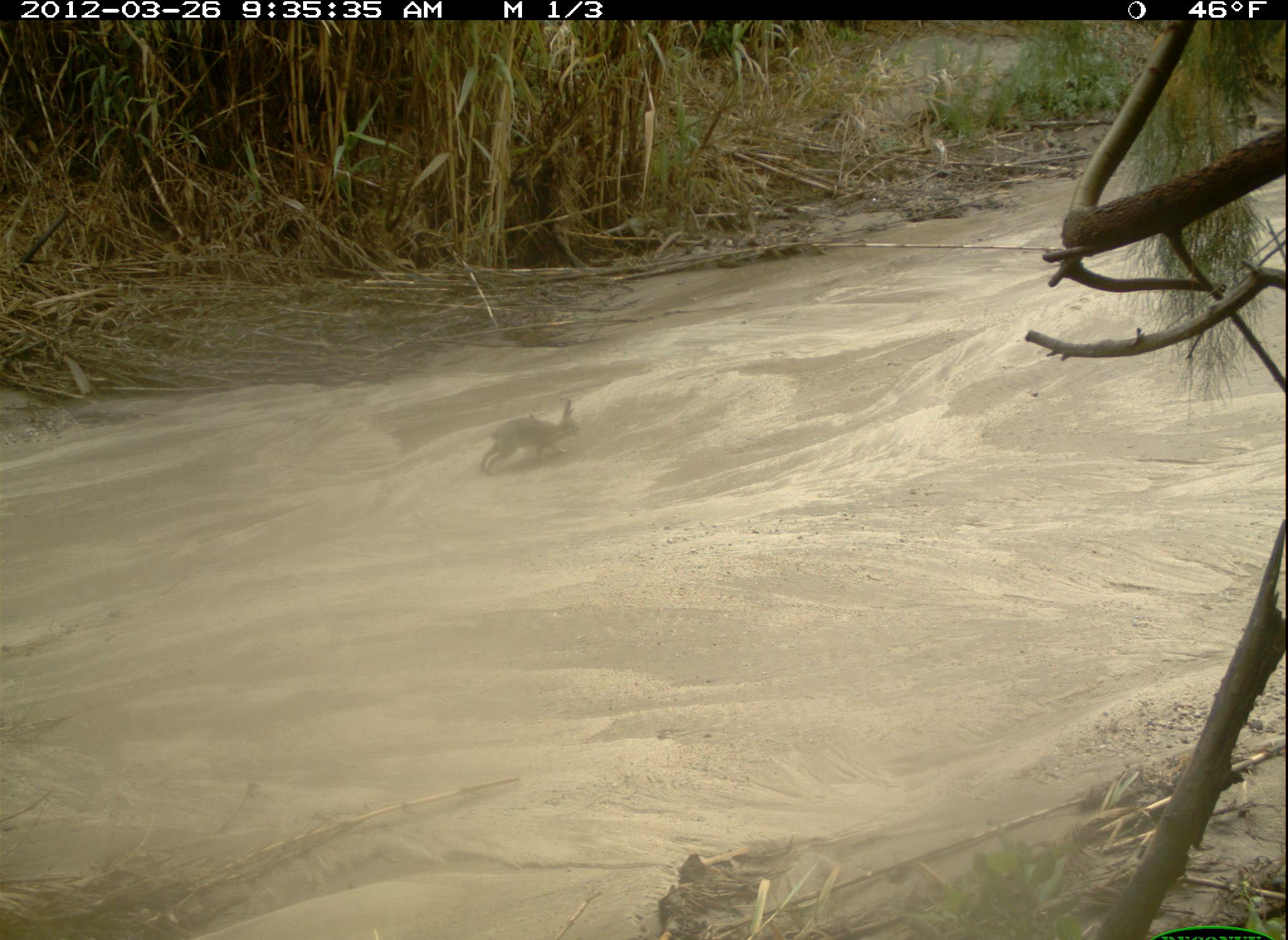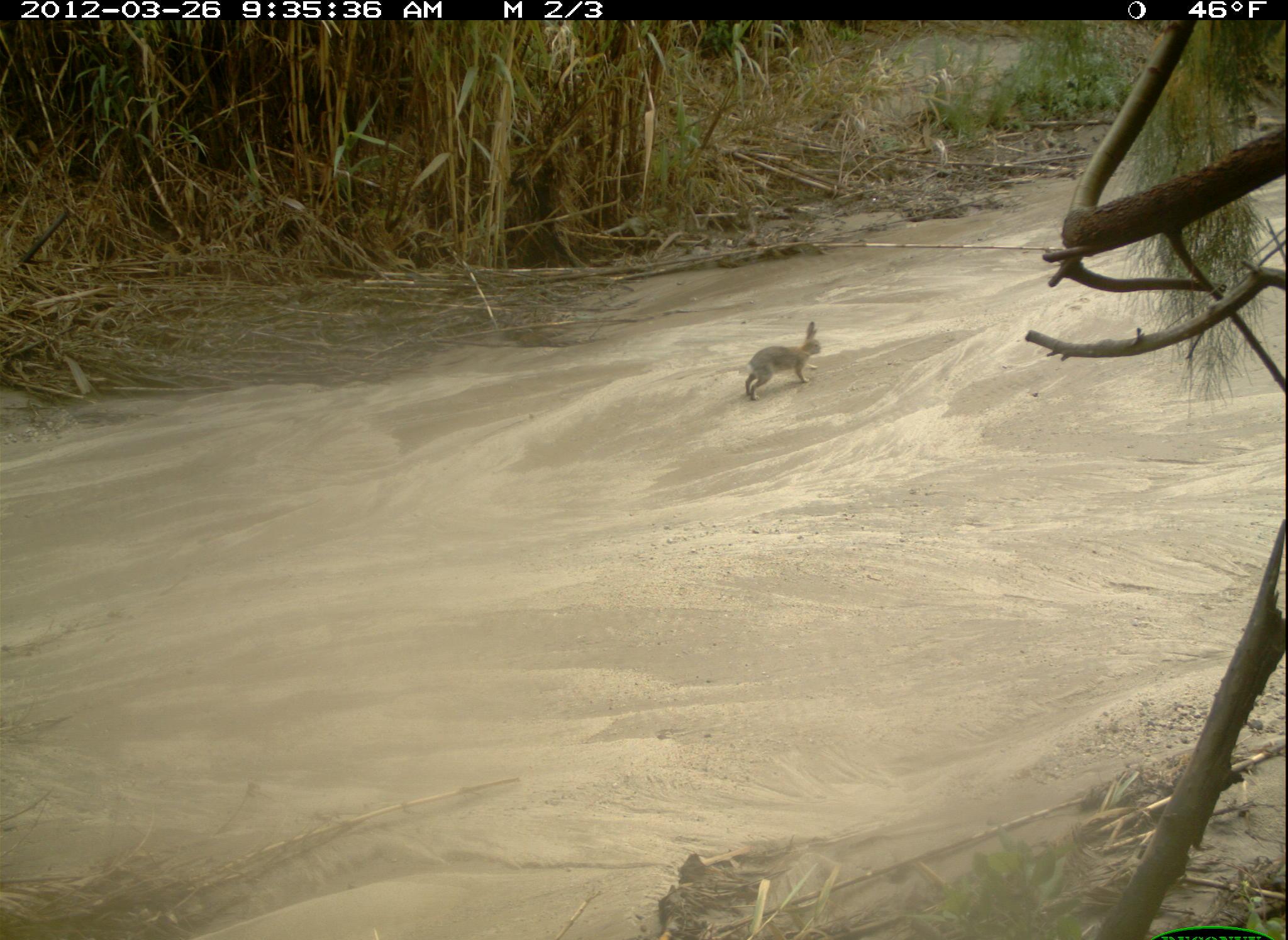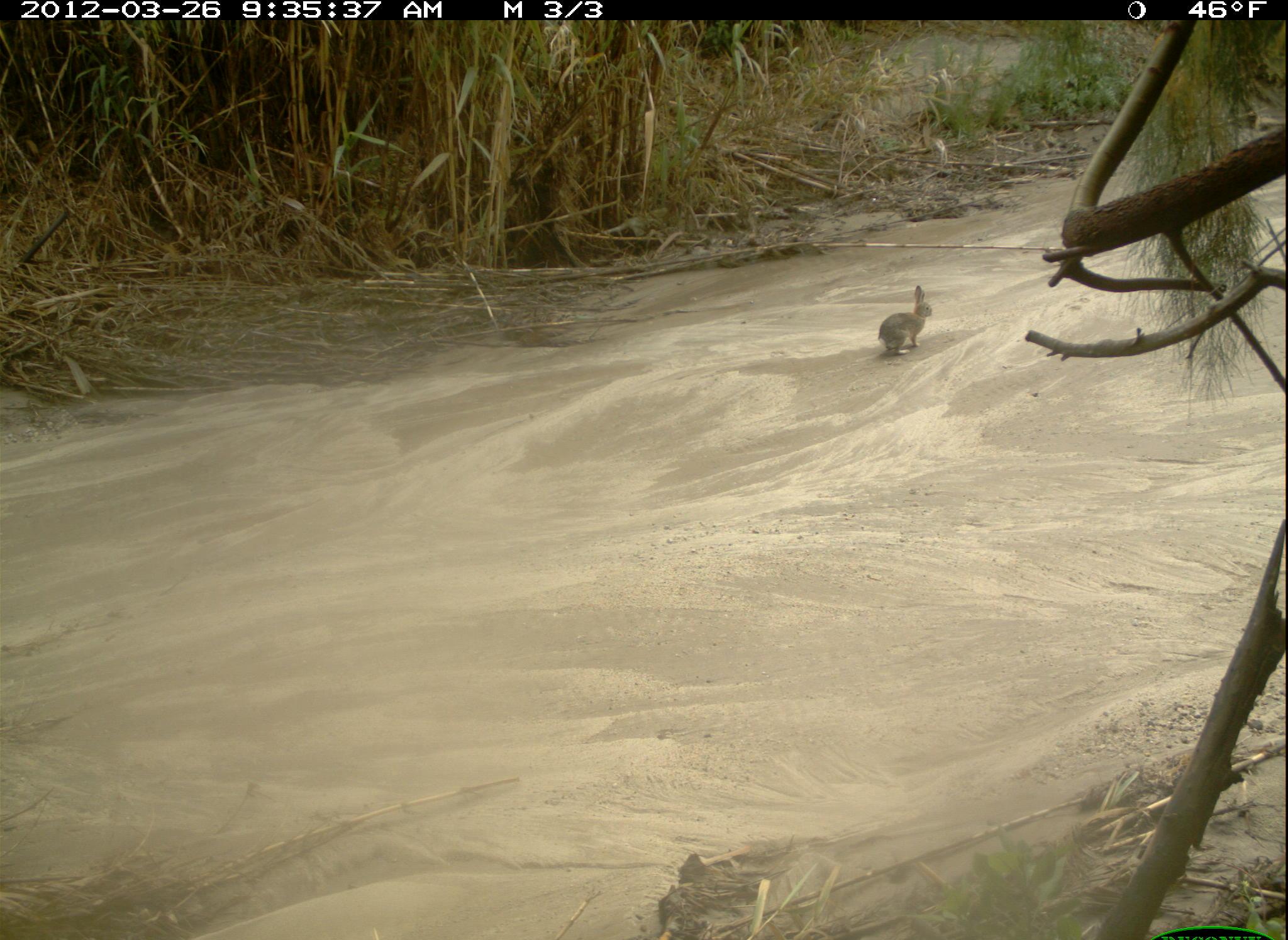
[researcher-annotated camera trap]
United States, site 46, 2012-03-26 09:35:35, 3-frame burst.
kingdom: Animalia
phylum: Chordata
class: Mammalia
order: Lagomorpha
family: Leporidae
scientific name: Leporidae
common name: rabbits and hares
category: rabbit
Rabbit (rabbits and hares) (Leporidae).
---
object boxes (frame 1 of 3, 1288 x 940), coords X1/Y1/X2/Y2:
rabbit: 469/388/588/485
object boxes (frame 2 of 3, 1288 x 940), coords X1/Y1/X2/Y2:
rabbit: 739/321/837/414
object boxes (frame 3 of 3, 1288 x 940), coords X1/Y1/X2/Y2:
rabbit: 866/275/945/372